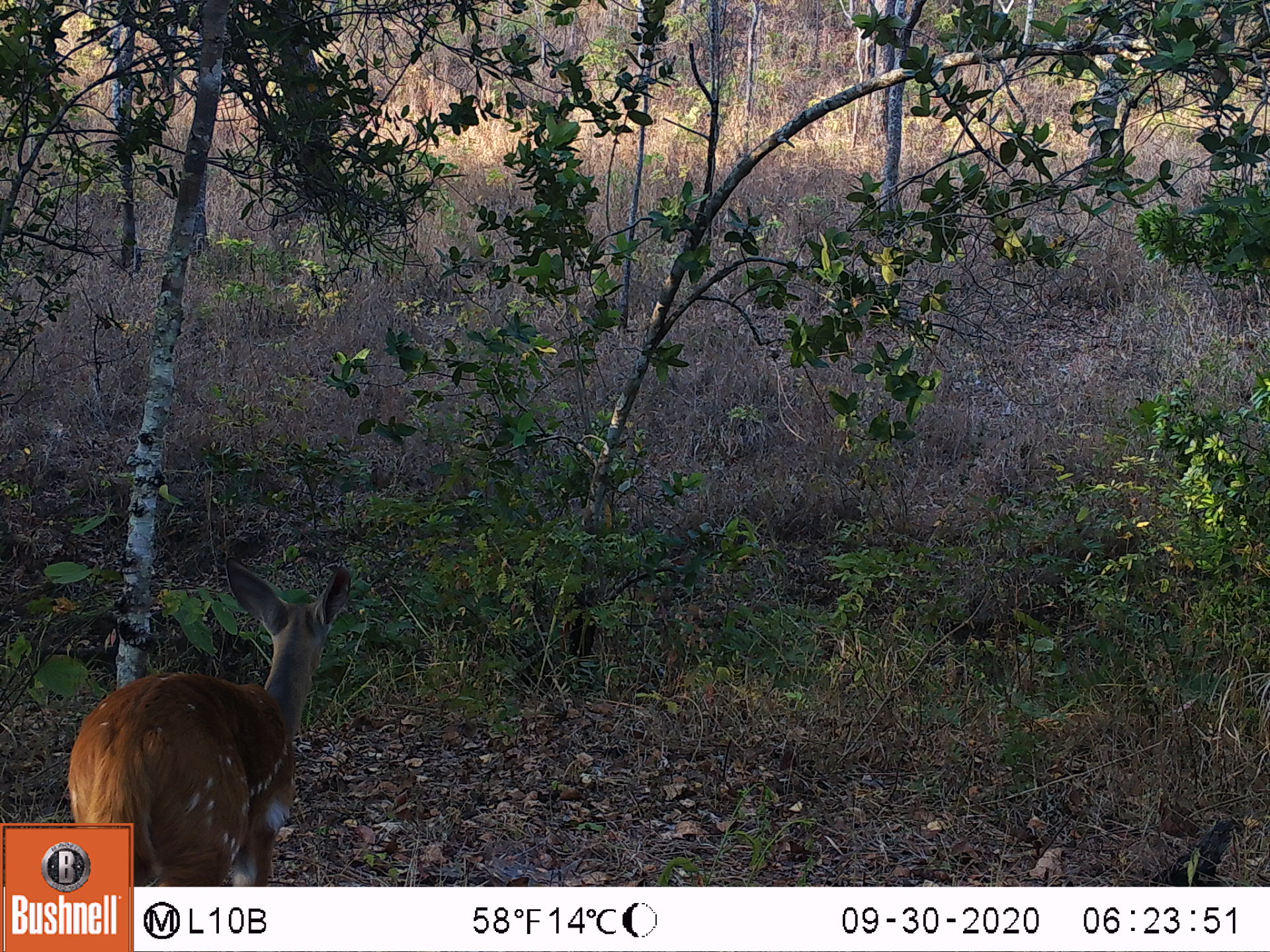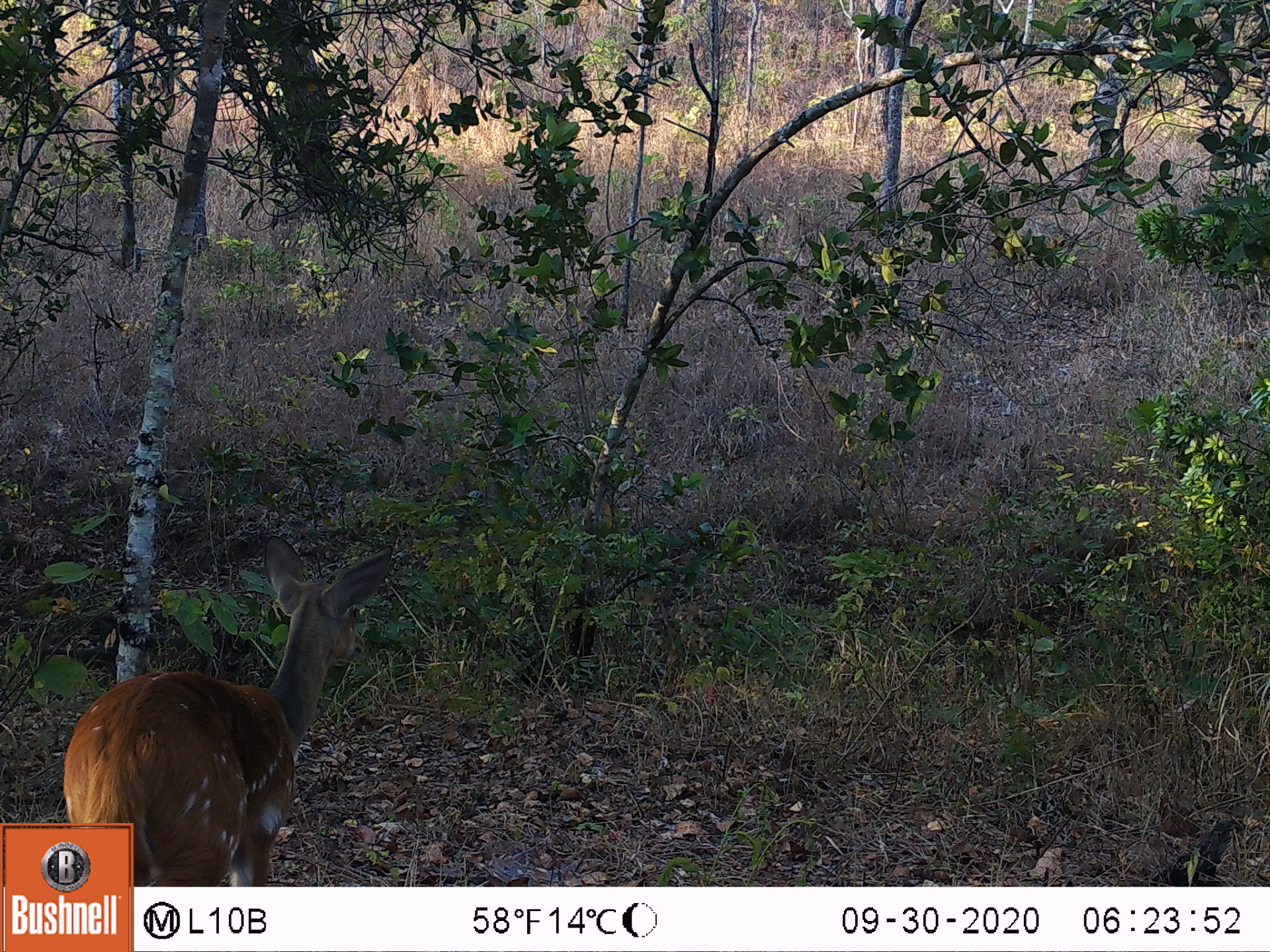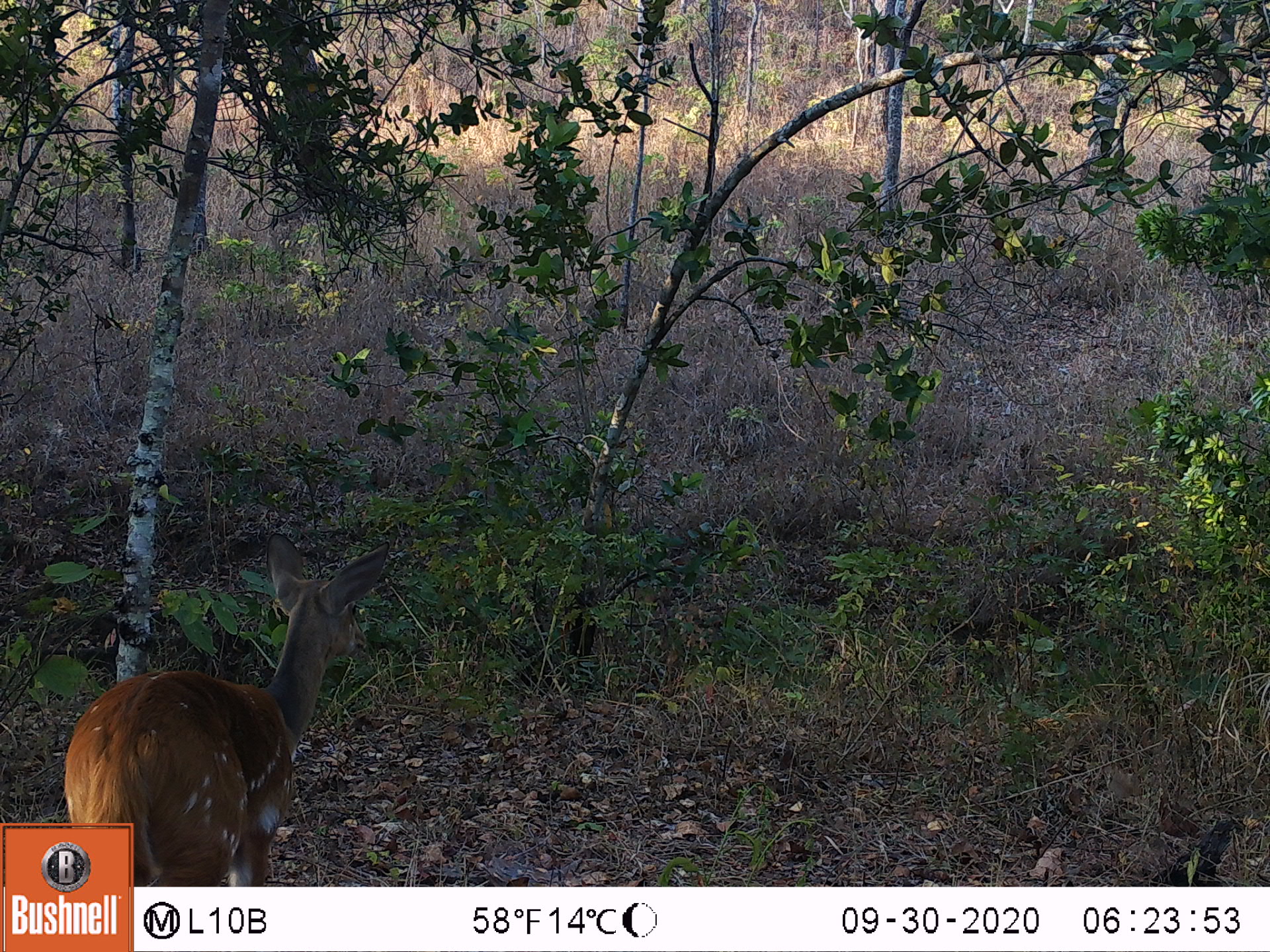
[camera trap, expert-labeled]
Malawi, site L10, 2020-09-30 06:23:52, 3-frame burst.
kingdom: Animalia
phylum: Chordata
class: Mammalia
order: Artiodactyla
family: Bovidae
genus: Tragelaphus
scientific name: Tragelaphus sylvaticus sylvaticus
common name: cape bushbuck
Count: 1.